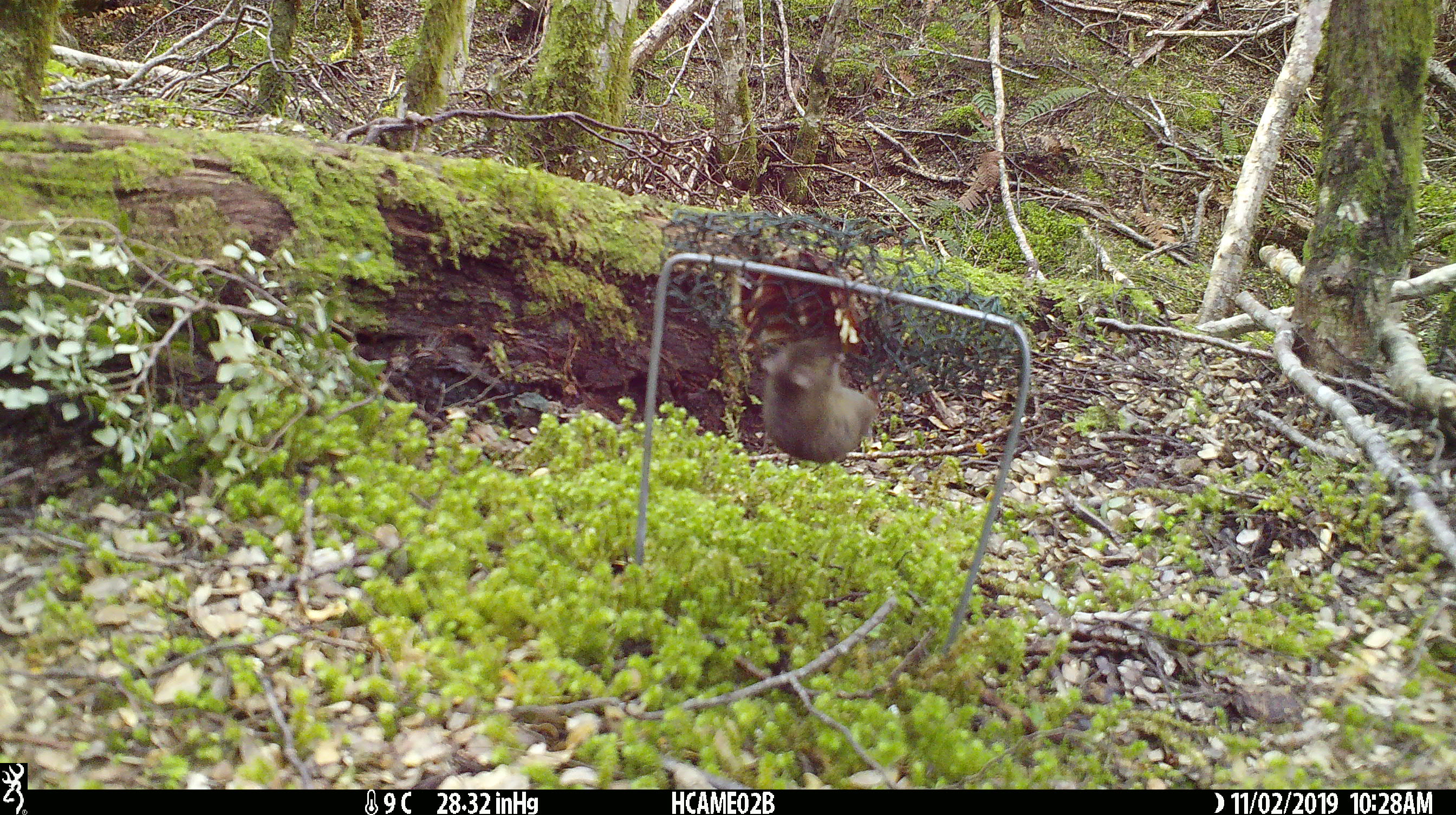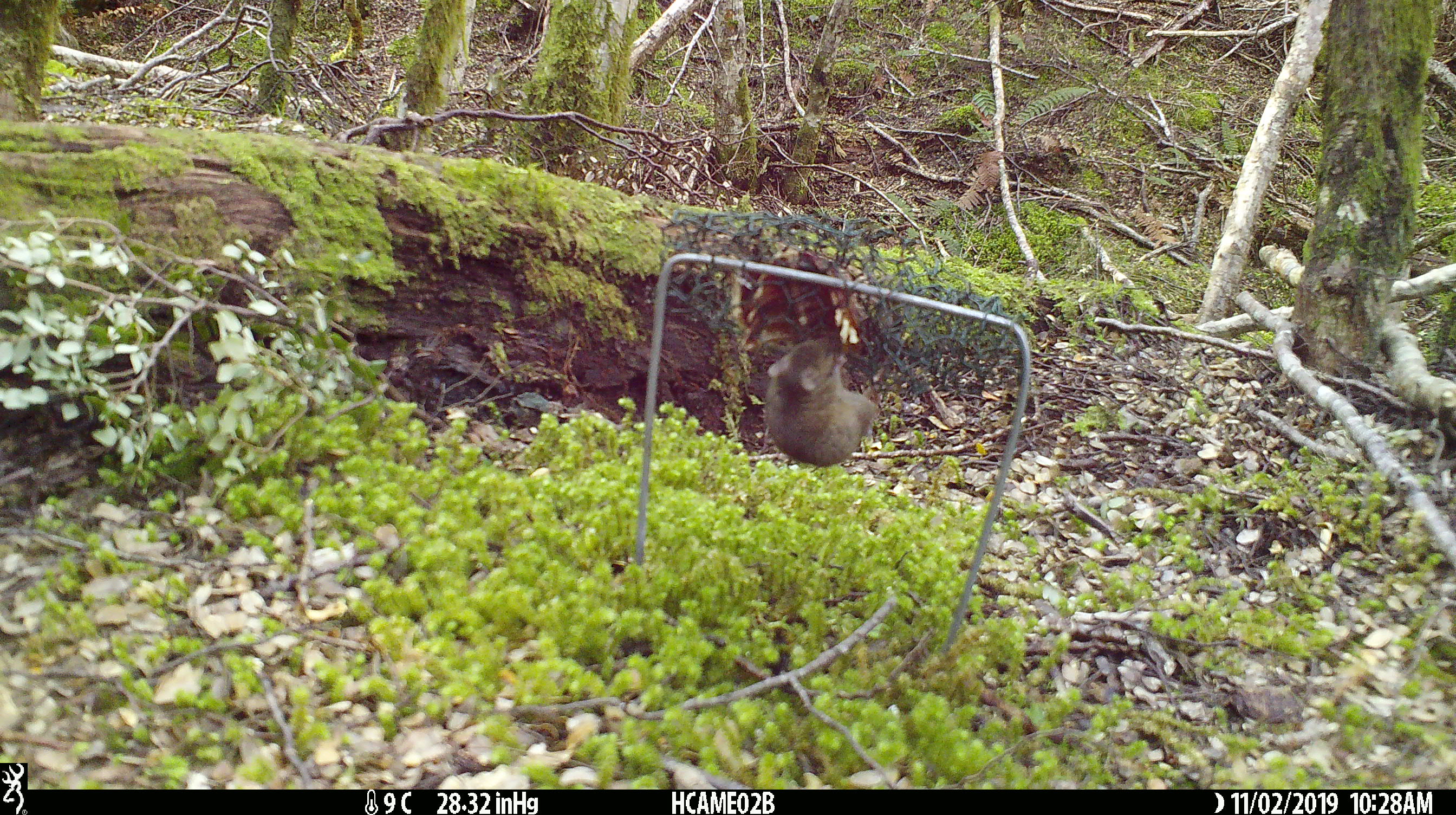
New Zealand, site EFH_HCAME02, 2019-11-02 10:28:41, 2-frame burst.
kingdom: Animalia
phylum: Chordata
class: Mammalia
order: Rodentia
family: Muridae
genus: Mus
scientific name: Mus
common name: mouse